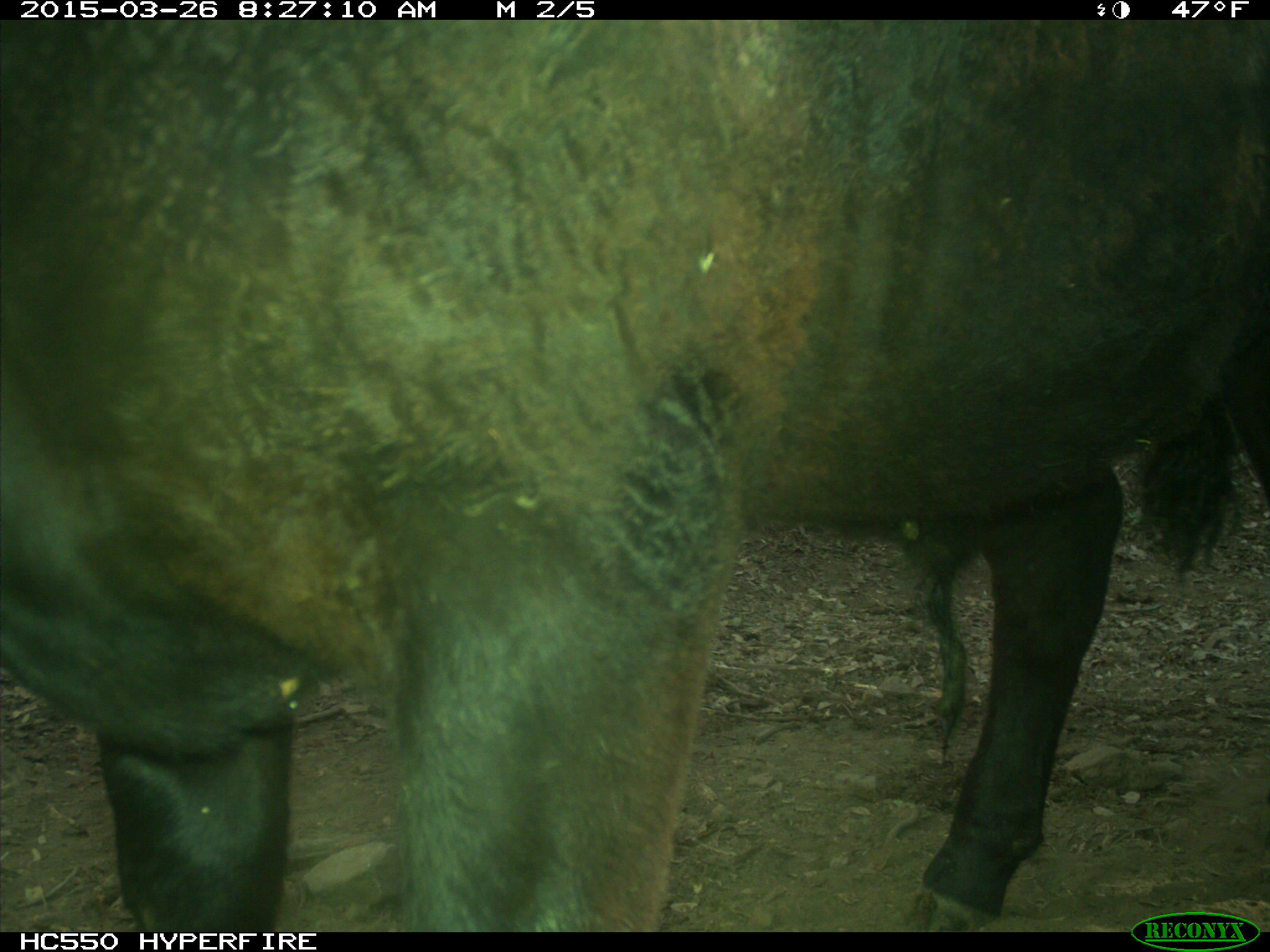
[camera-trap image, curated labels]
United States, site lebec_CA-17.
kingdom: Animalia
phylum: Chordata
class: Mammalia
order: Artiodactyla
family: Bovidae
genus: Bos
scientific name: Bos taurus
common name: domestic cow